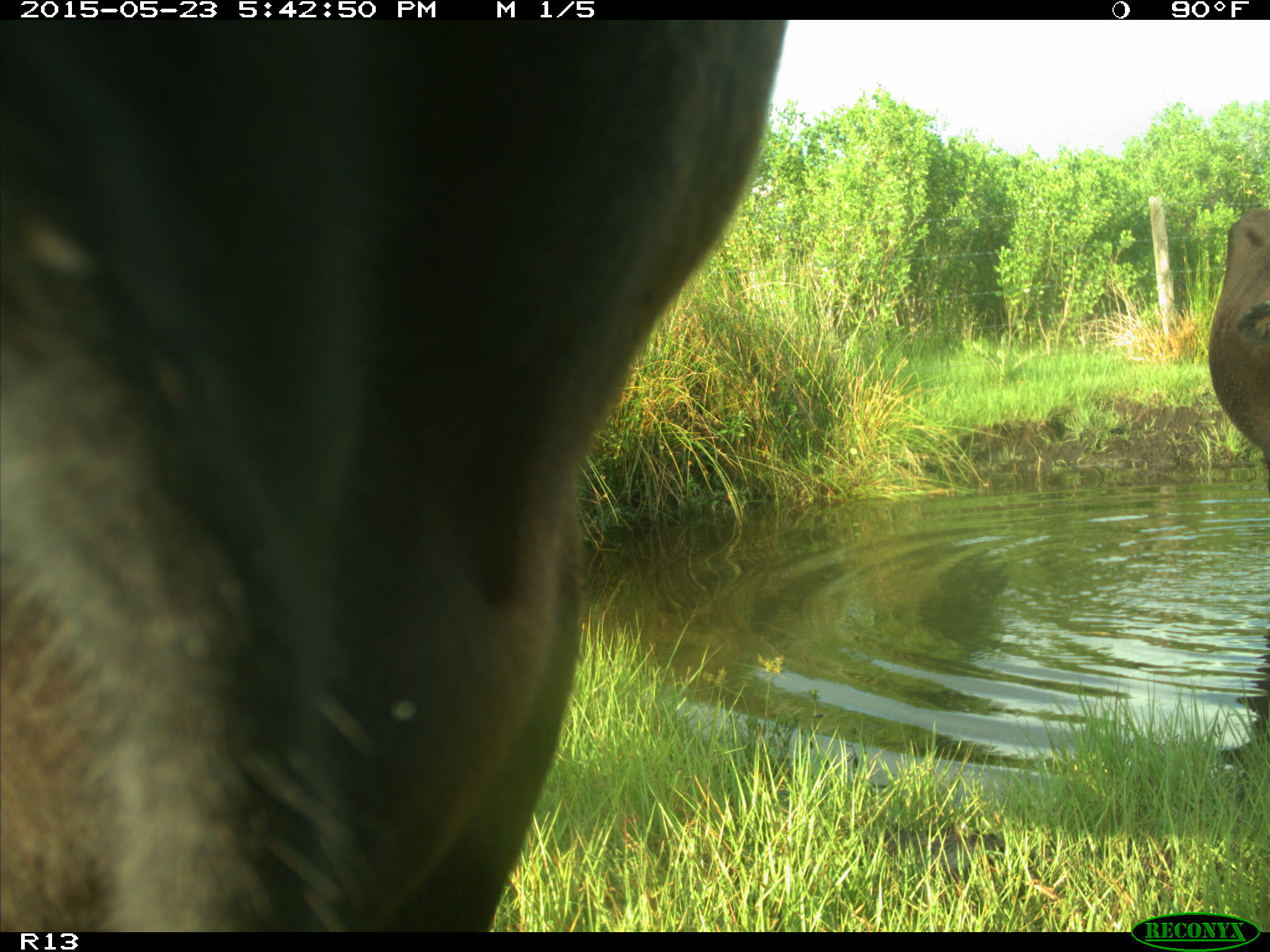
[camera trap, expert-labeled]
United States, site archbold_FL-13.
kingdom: Animalia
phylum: Chordata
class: Mammalia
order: Artiodactyla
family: Bovidae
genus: Bos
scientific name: Bos taurus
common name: domestic cow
Bos taurus (domestic cow).